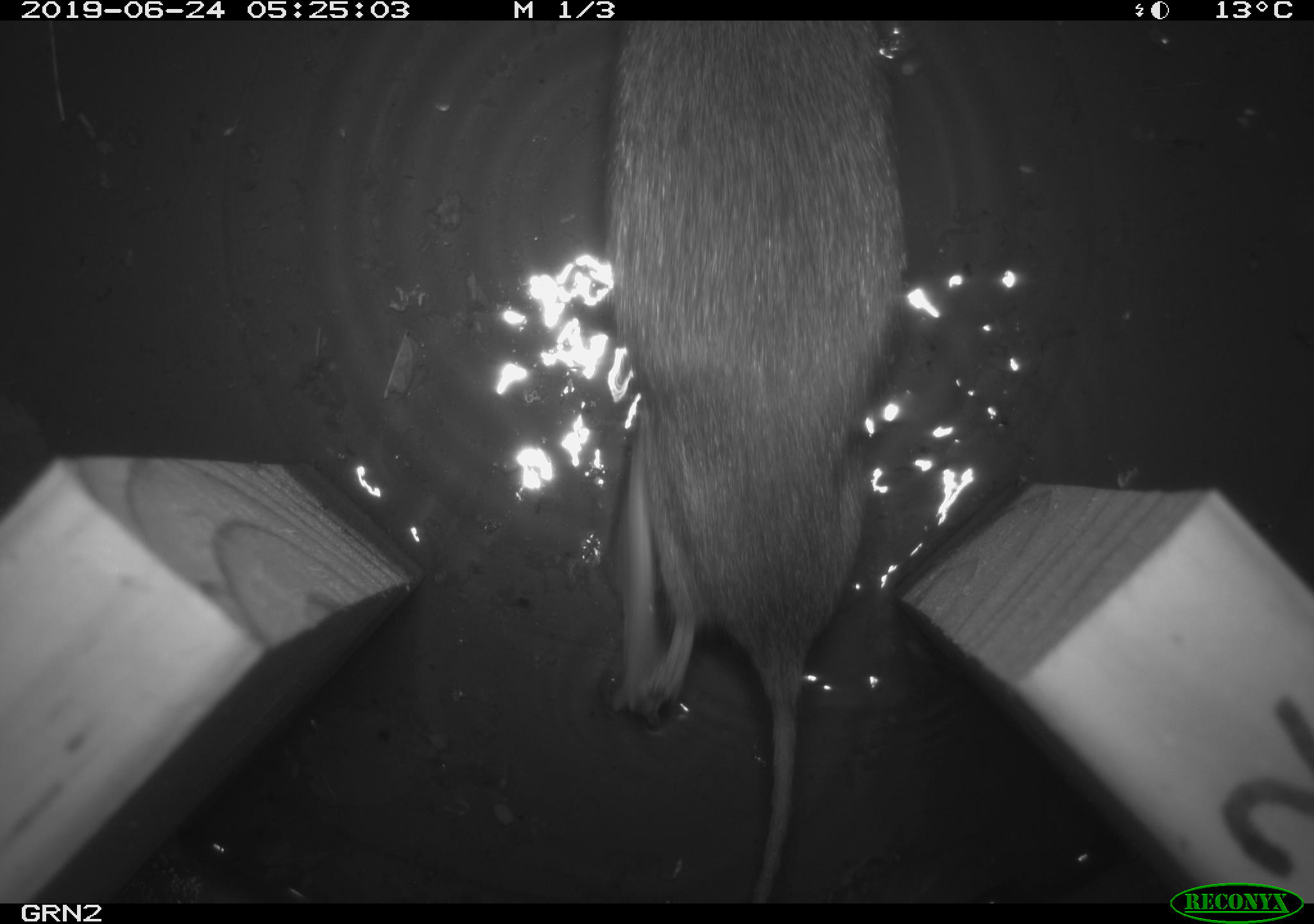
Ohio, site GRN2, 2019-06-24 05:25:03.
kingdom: Animalia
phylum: Chordata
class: Mammalia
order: Rodentia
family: Cricetidae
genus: Microtus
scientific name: Microtus pennsylvanicus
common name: meadow vole